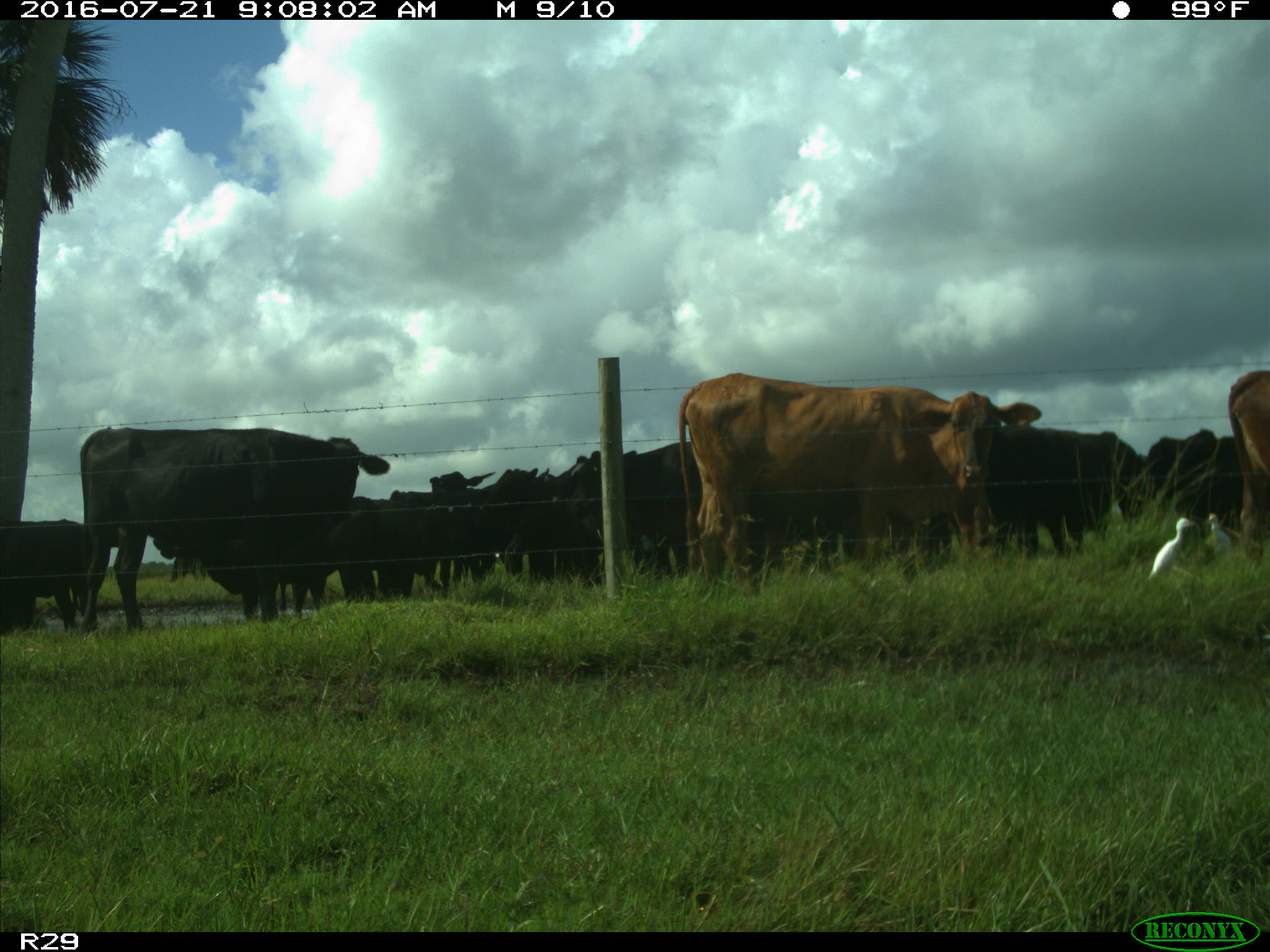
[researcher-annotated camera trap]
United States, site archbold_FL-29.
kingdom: Animalia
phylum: Chordata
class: Mammalia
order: Artiodactyla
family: Bovidae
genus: Bos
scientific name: Bos taurus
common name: domestic cow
Bos taurus (domestic cow).